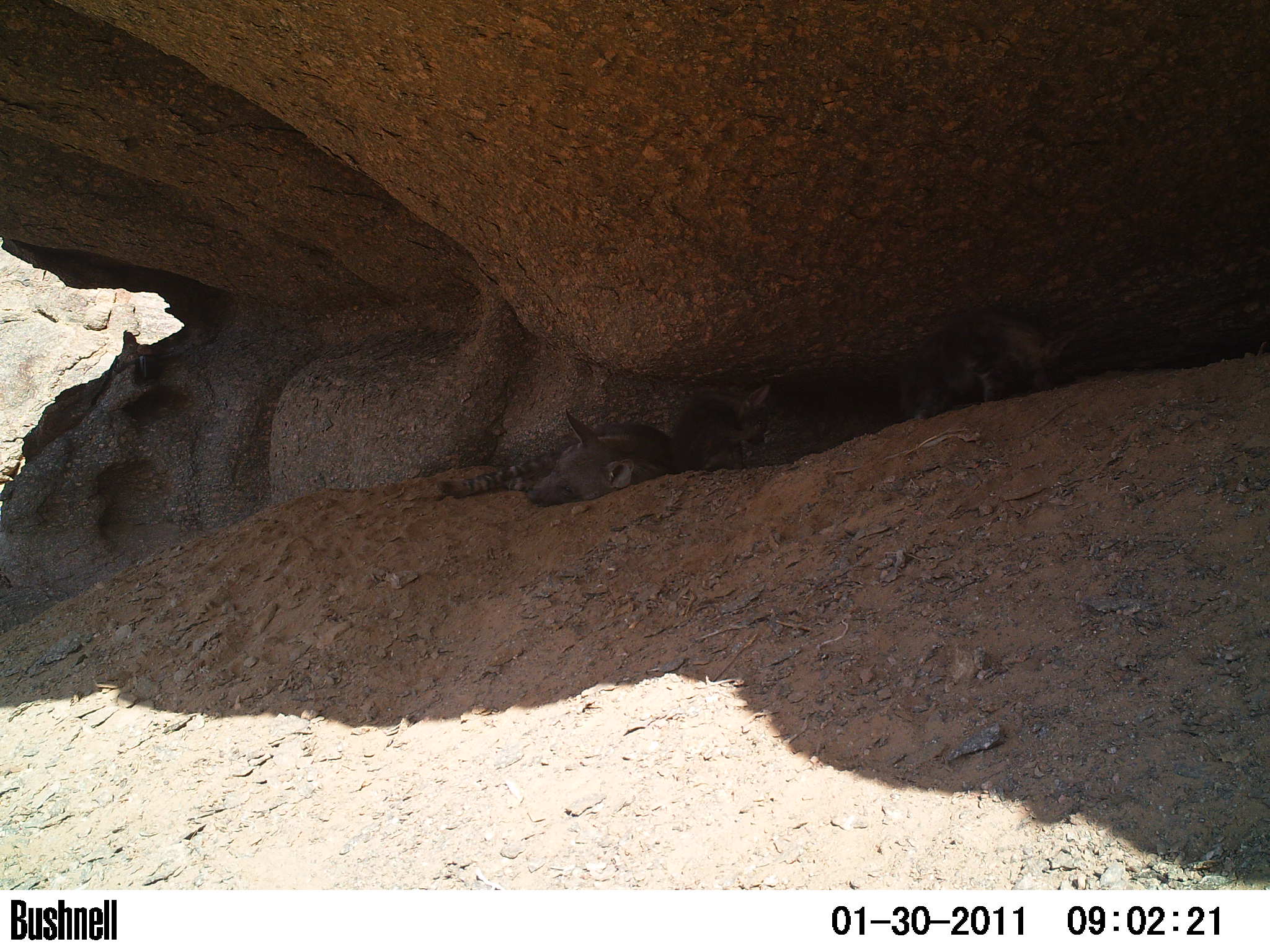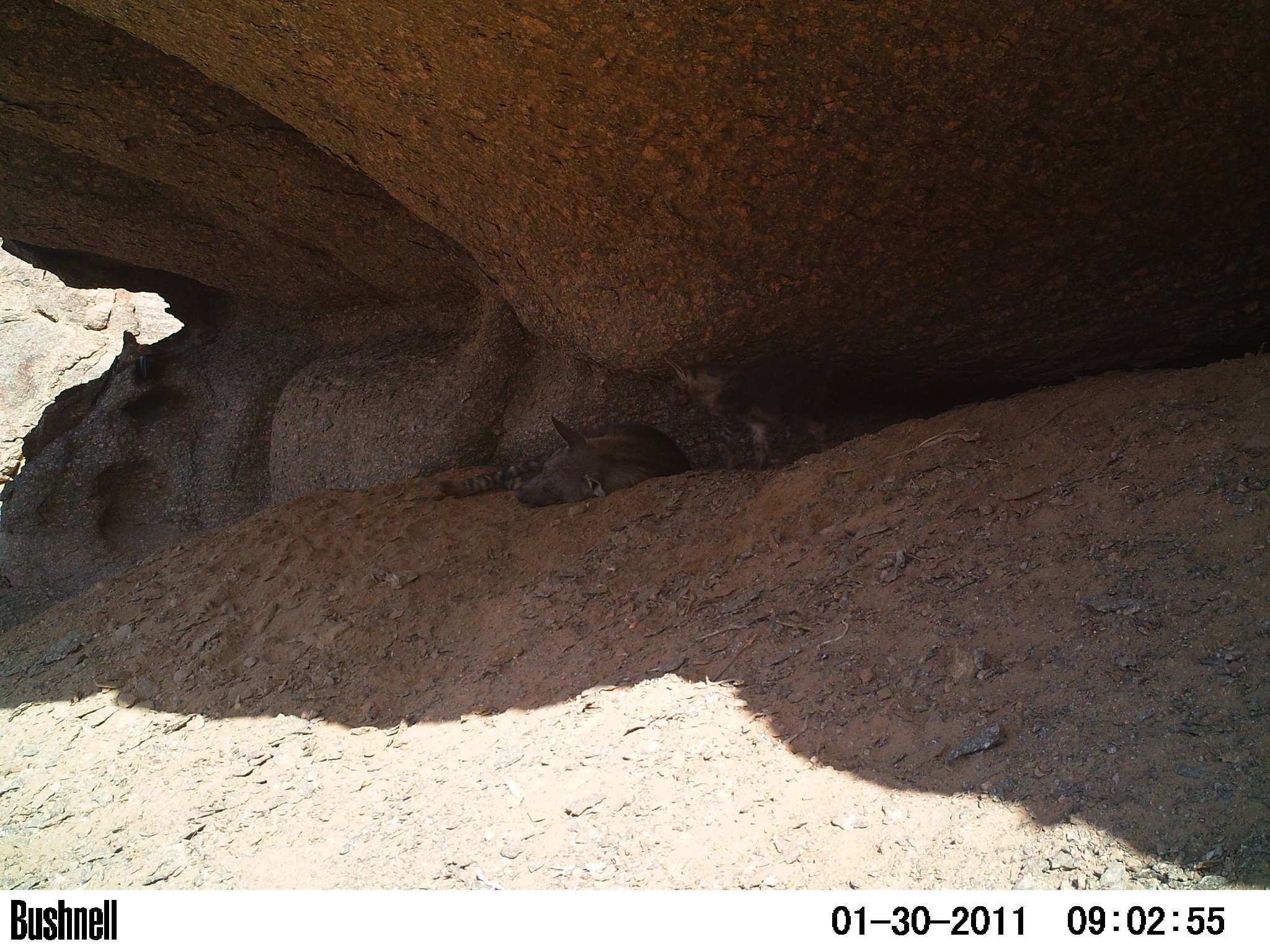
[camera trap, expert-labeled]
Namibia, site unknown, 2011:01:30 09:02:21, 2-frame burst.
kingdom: Animalia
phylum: Chordata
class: Mammalia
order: Carnivora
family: Hyaenidae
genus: Parahyaena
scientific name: Parahyaena brunnea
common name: brown hyena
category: hyaena brunnea